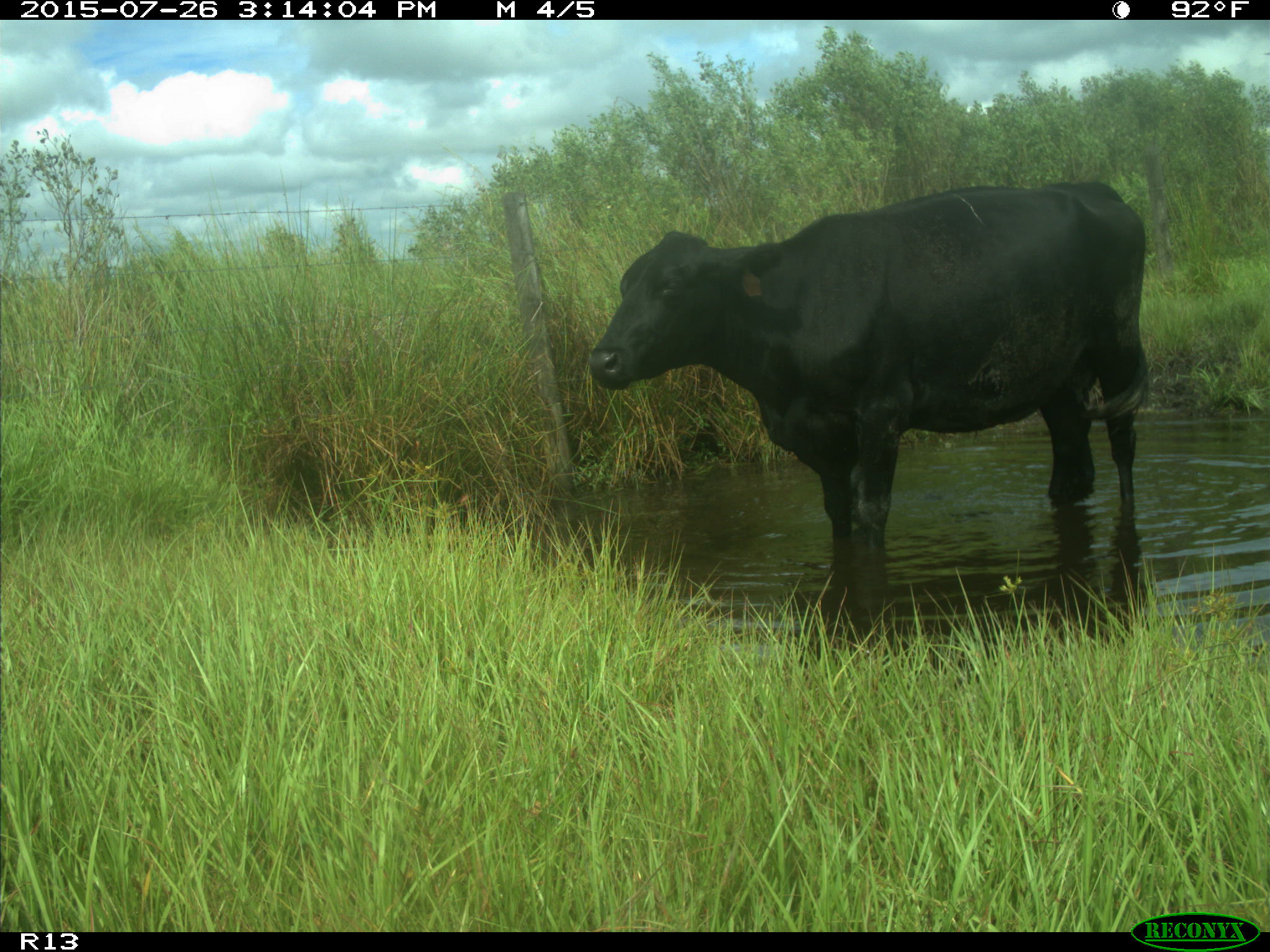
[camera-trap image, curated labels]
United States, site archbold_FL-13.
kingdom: Animalia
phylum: Chordata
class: Mammalia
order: Artiodactyla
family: Bovidae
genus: Bos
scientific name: Bos taurus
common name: domestic cow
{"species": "Bos taurus (domestic cow)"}